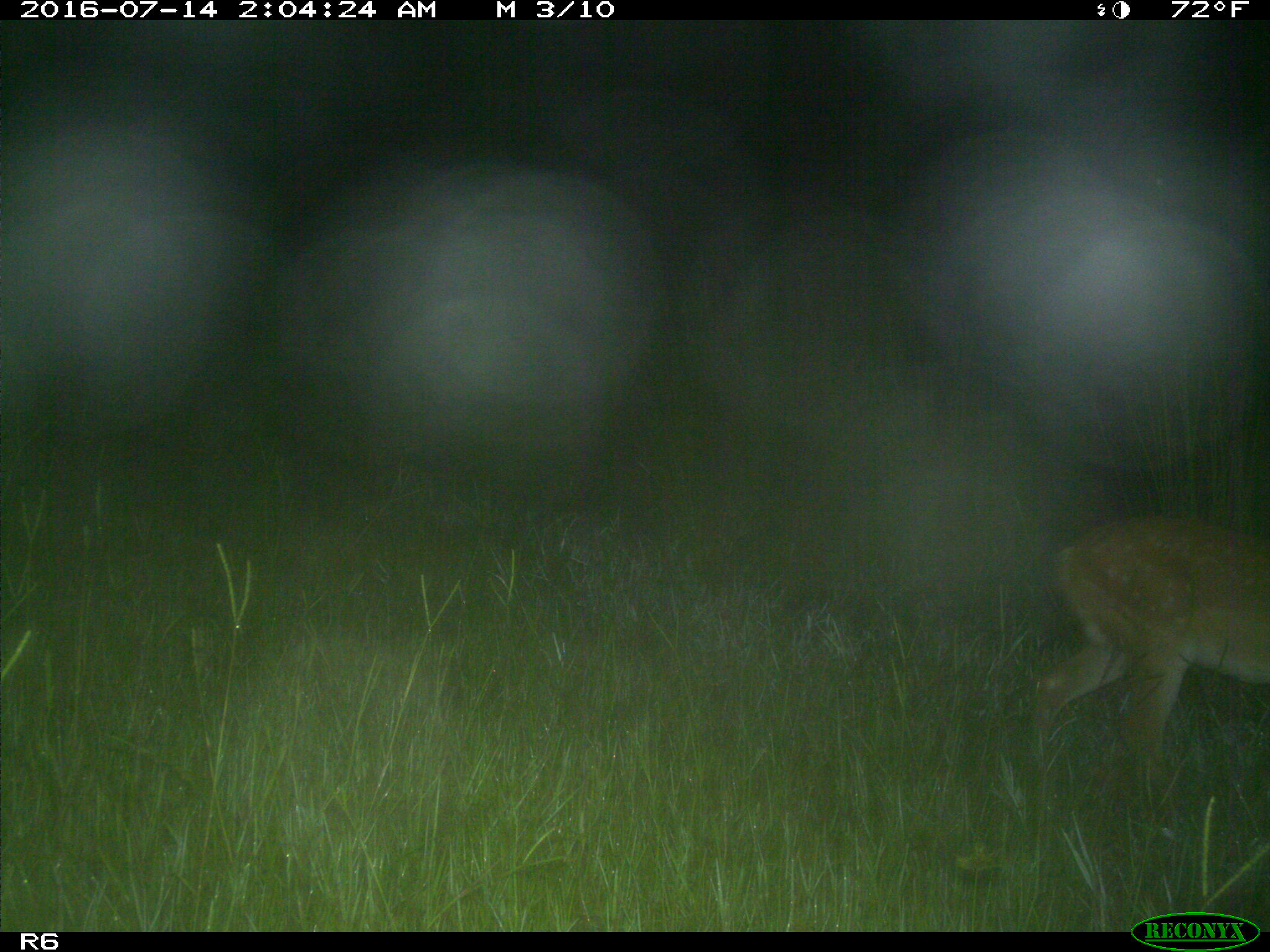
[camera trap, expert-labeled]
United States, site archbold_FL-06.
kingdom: Animalia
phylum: Chordata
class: Mammalia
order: Artiodactyla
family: Cervidae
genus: Odocoileus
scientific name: Odocoileus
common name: deer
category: unidentified deer